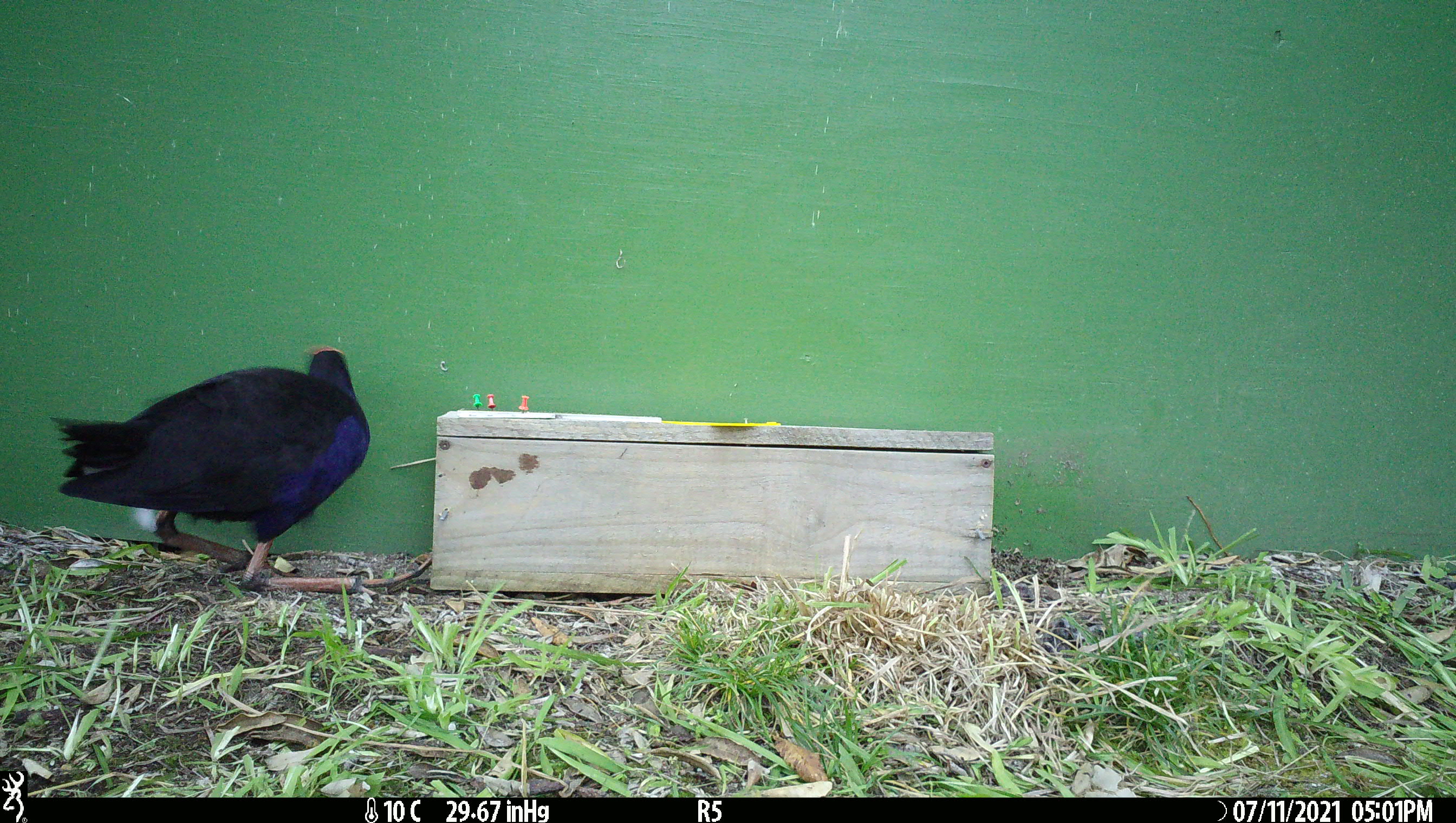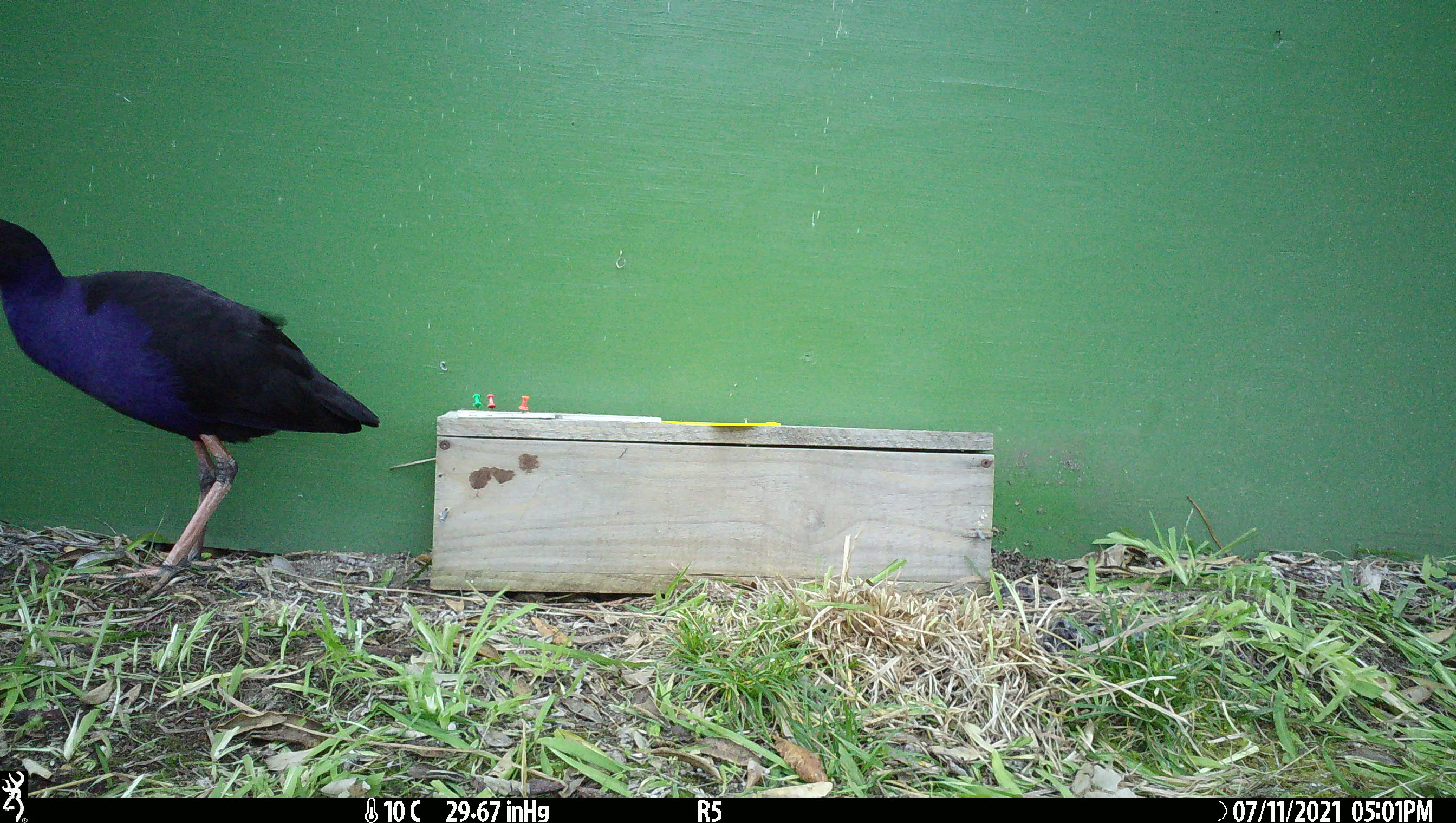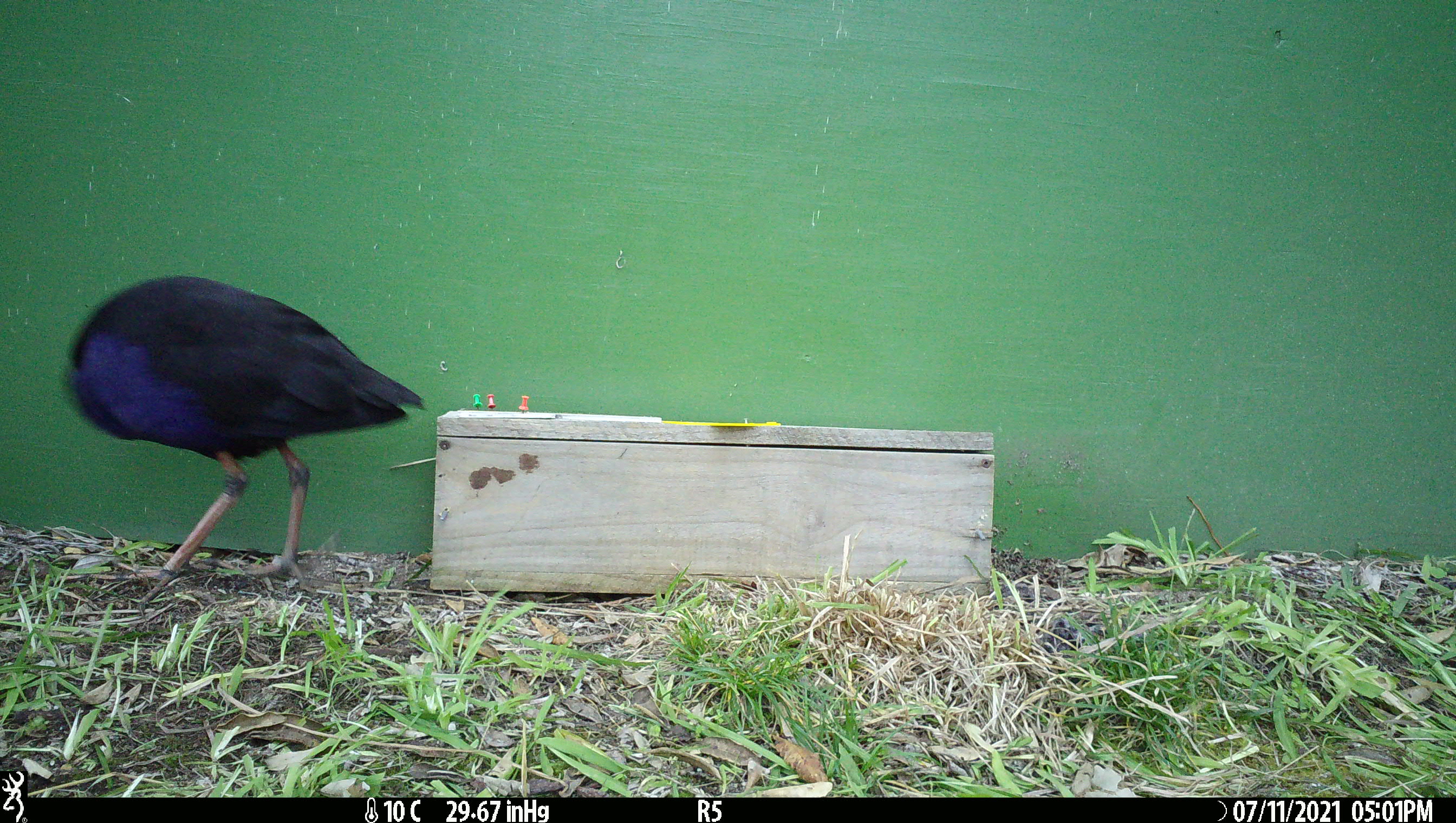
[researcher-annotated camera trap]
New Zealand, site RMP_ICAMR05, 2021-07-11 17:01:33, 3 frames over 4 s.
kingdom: Animalia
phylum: Chordata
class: Aves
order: Gruiformes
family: Rallidae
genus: Porphyrio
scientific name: Porphyrio melanotus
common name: australasian swamphen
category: pukeko